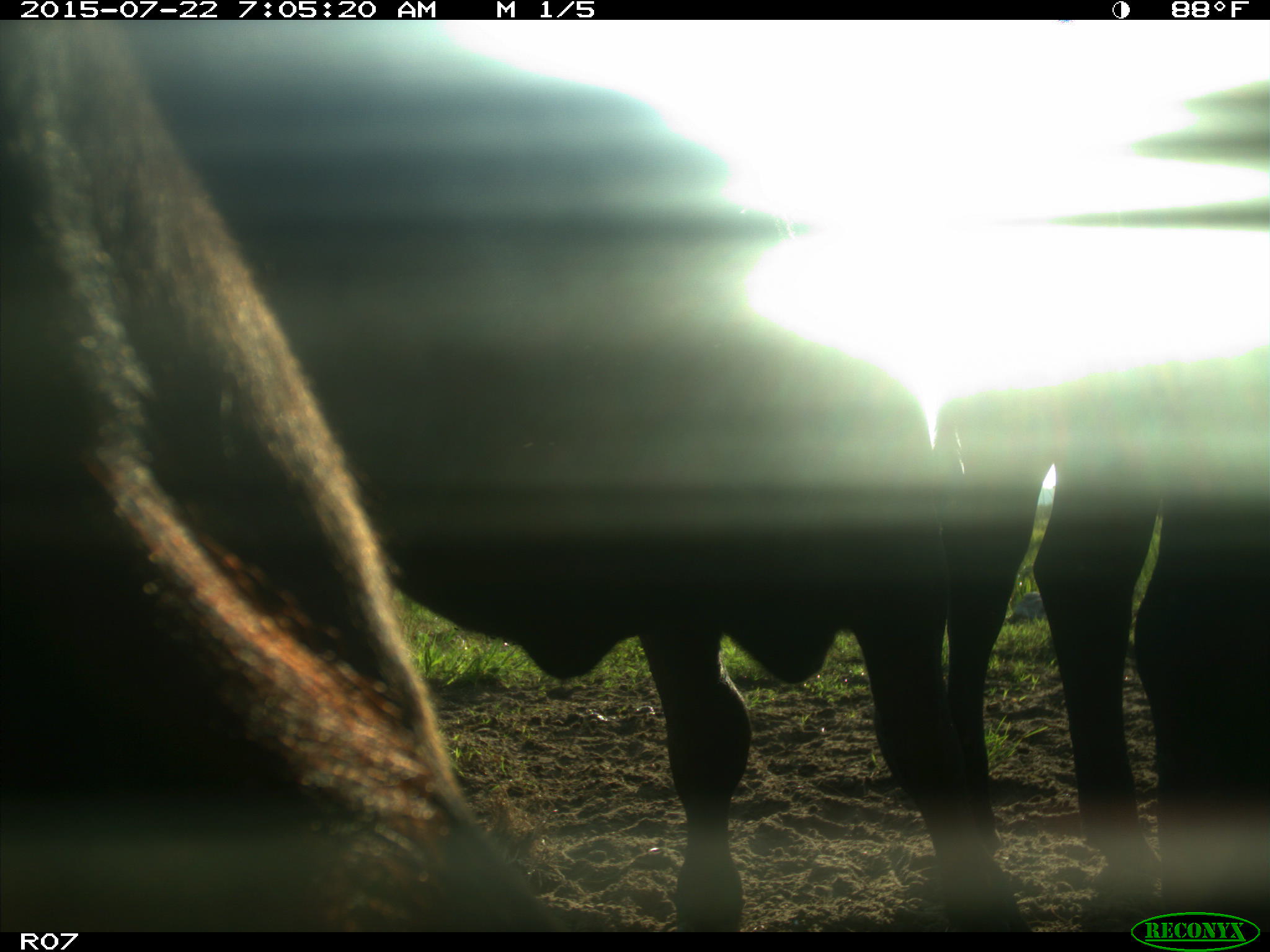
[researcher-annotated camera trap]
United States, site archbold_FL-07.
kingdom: Animalia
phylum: Chordata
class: Mammalia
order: Artiodactyla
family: Suidae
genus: Sus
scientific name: Sus scrofa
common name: wild boar